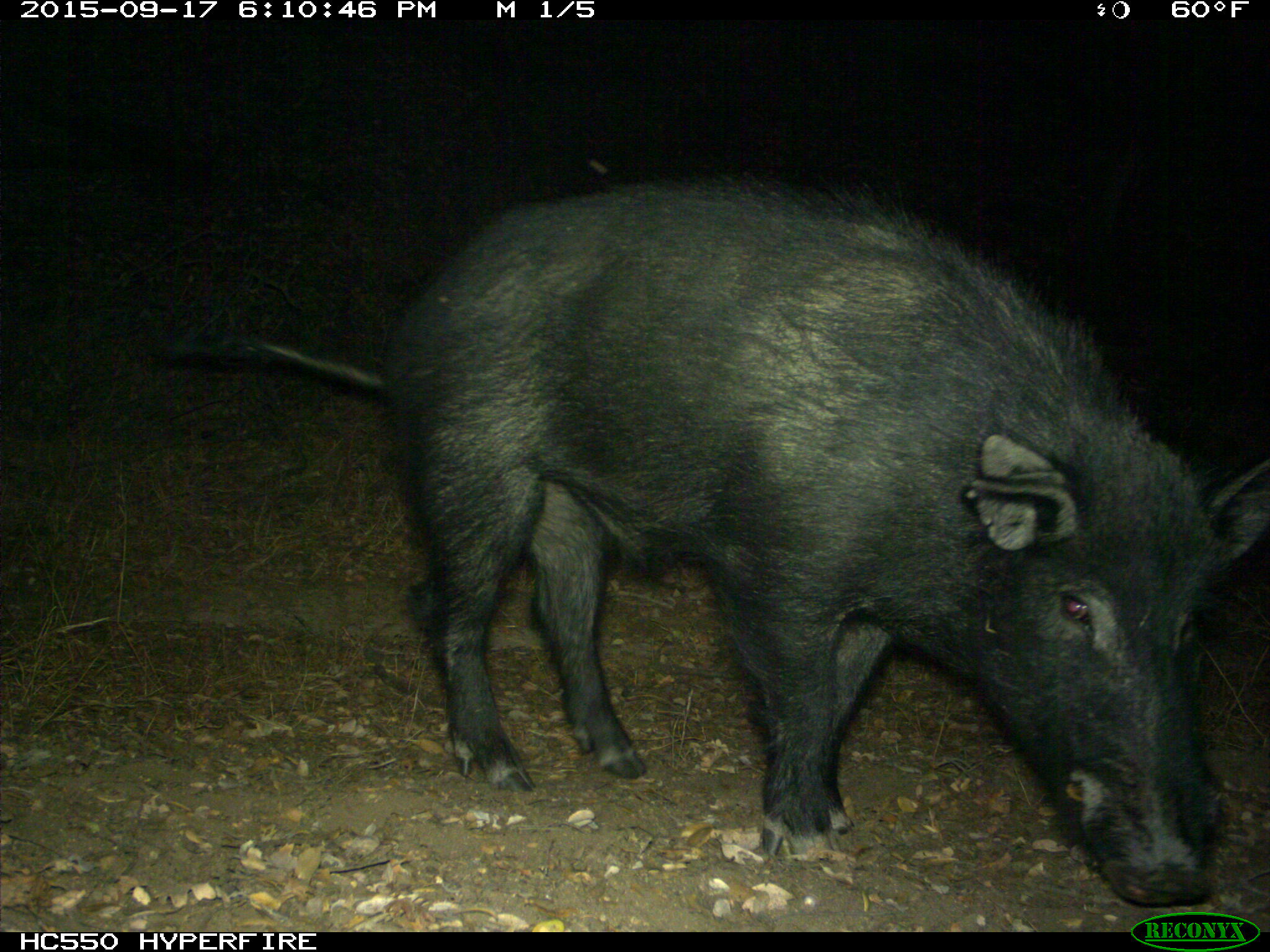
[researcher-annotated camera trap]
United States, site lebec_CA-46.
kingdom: Animalia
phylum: Chordata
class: Mammalia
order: Artiodactyla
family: Suidae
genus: Sus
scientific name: Sus scrofa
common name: wild boar